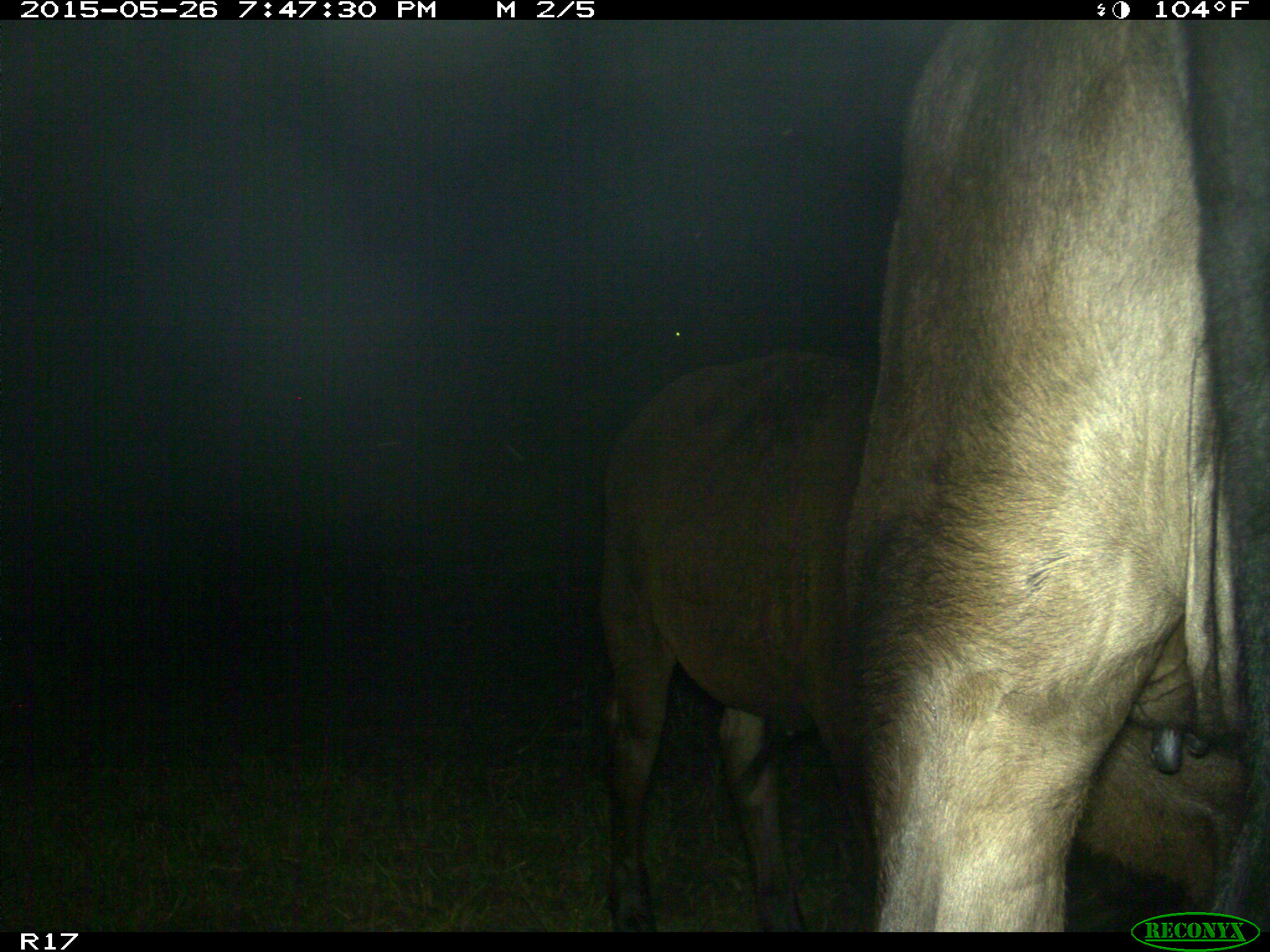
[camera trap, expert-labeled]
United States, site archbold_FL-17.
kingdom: Animalia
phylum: Chordata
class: Mammalia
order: Artiodactyla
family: Bovidae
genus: Bos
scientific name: Bos taurus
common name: domestic cow